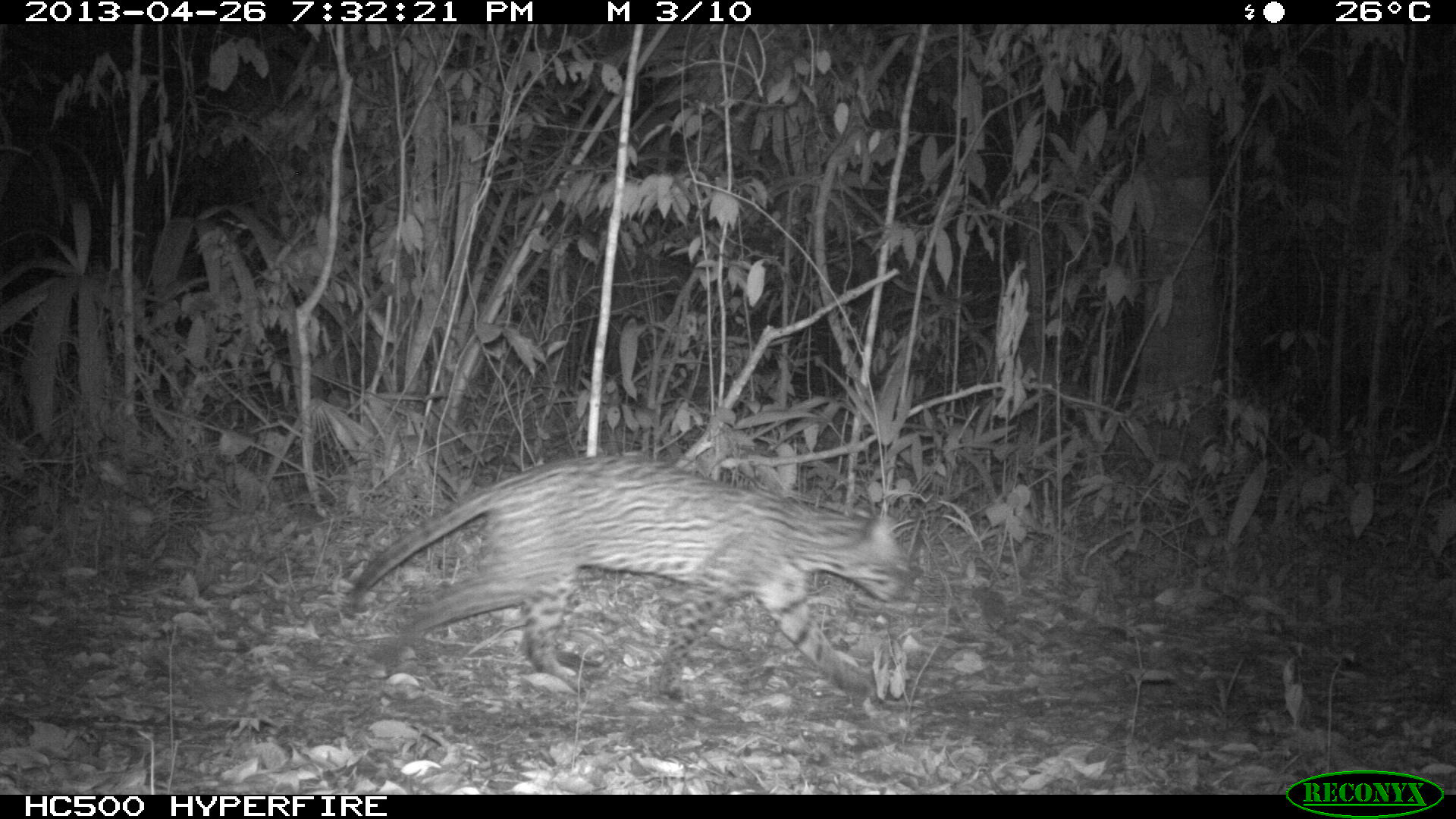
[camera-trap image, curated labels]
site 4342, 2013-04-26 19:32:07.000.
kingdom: Animalia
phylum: Chordata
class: Mammalia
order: Carnivora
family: Felidae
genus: Leopardus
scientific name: Leopardus pardalis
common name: ocelot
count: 1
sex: male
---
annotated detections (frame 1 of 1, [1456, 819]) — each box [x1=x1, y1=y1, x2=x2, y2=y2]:
leopardus pardalis: [x1=341, y1=453, x2=913, y2=702]